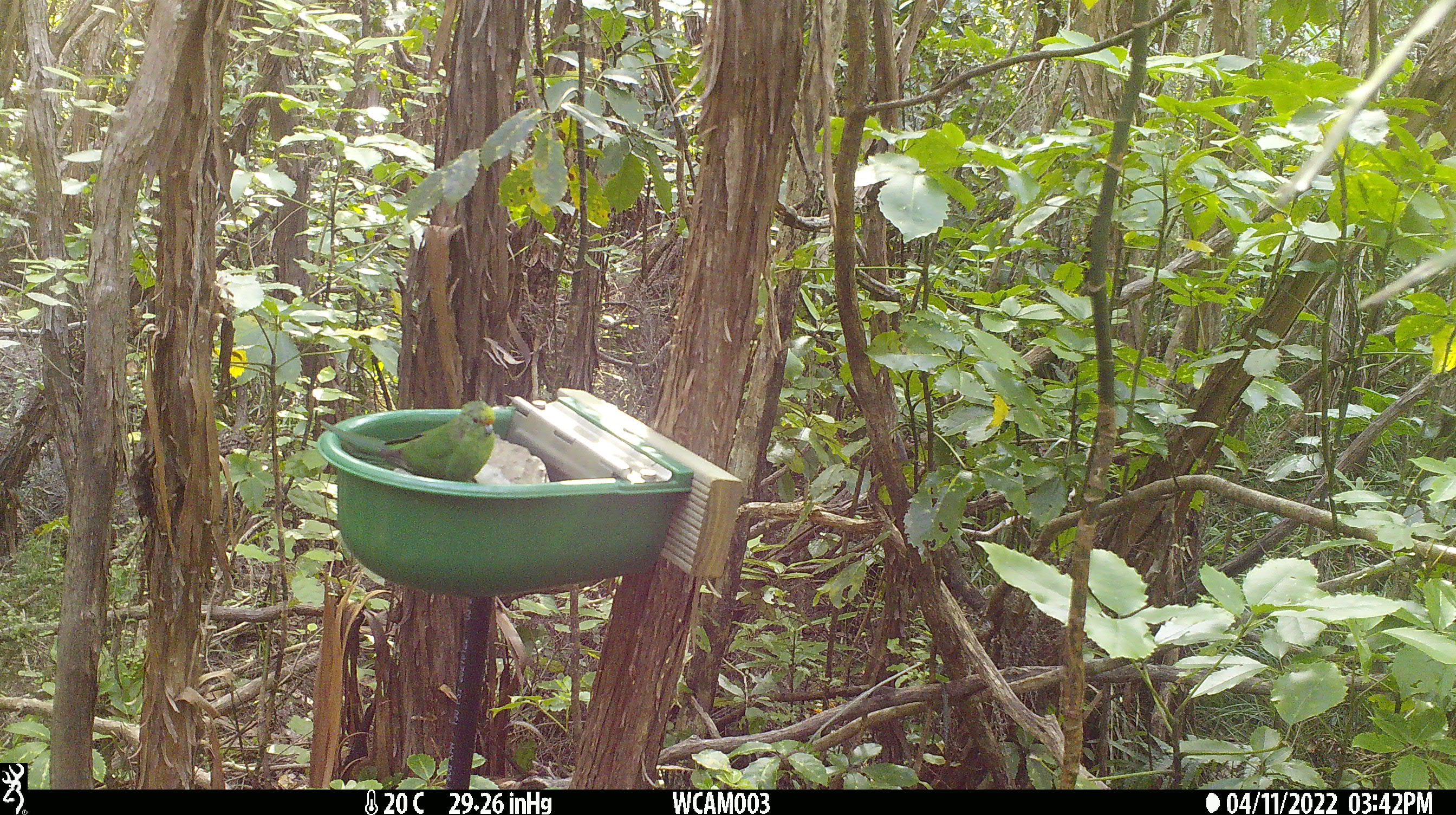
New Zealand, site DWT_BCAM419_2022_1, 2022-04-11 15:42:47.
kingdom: Animalia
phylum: Chordata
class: Aves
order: Psittaciformes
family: Psittaculidae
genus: Cyanoramphus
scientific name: Cyanoramphus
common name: parakeet